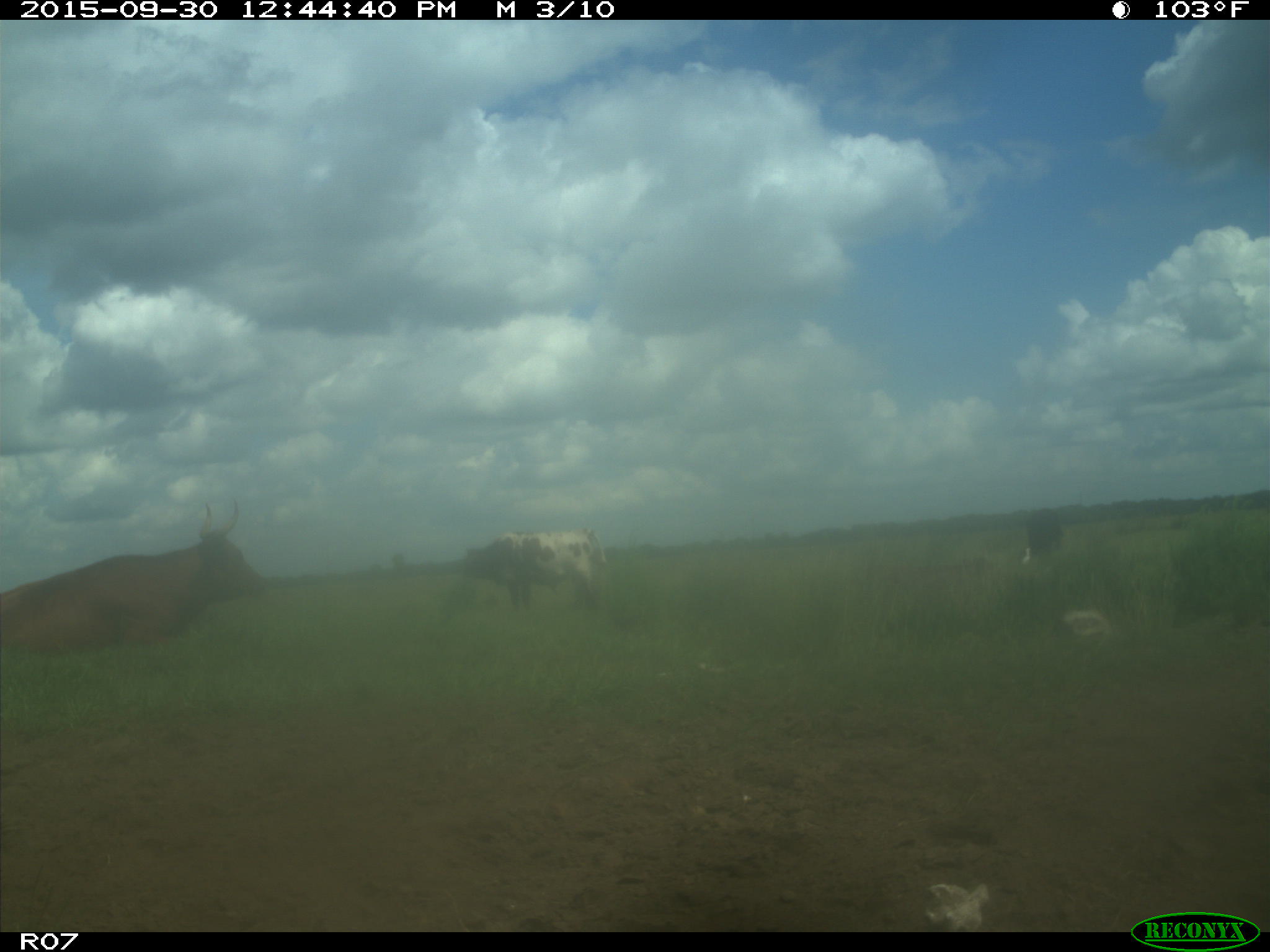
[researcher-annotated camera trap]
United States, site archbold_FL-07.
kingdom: Animalia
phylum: Chordata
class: Mammalia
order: Artiodactyla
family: Bovidae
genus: Bos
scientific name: Bos taurus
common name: domestic cow